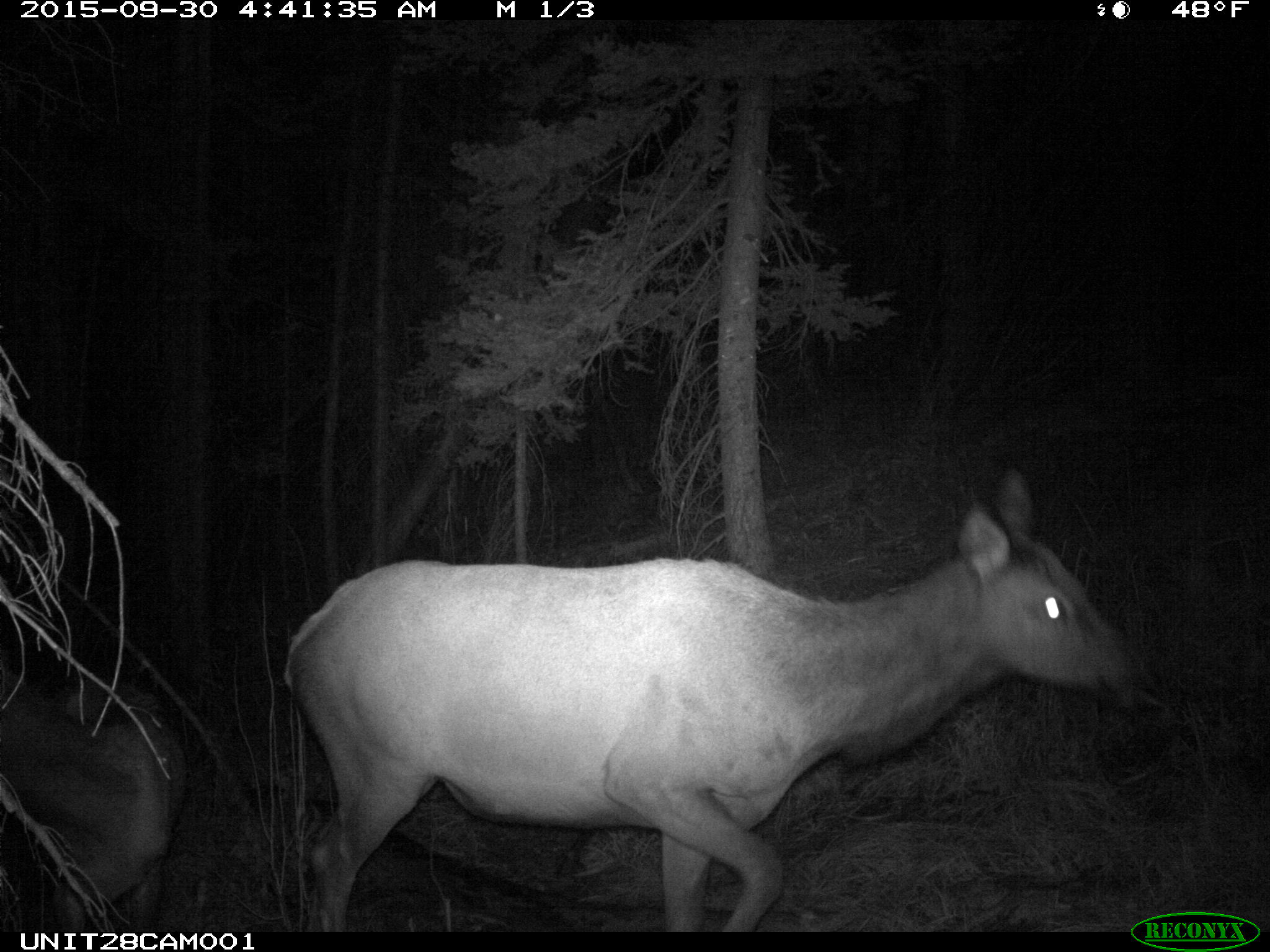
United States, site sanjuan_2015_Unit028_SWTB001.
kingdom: Animalia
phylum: Chordata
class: Mammalia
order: Artiodactyla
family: Cervidae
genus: Cervus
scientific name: Cervus elaphus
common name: red deer